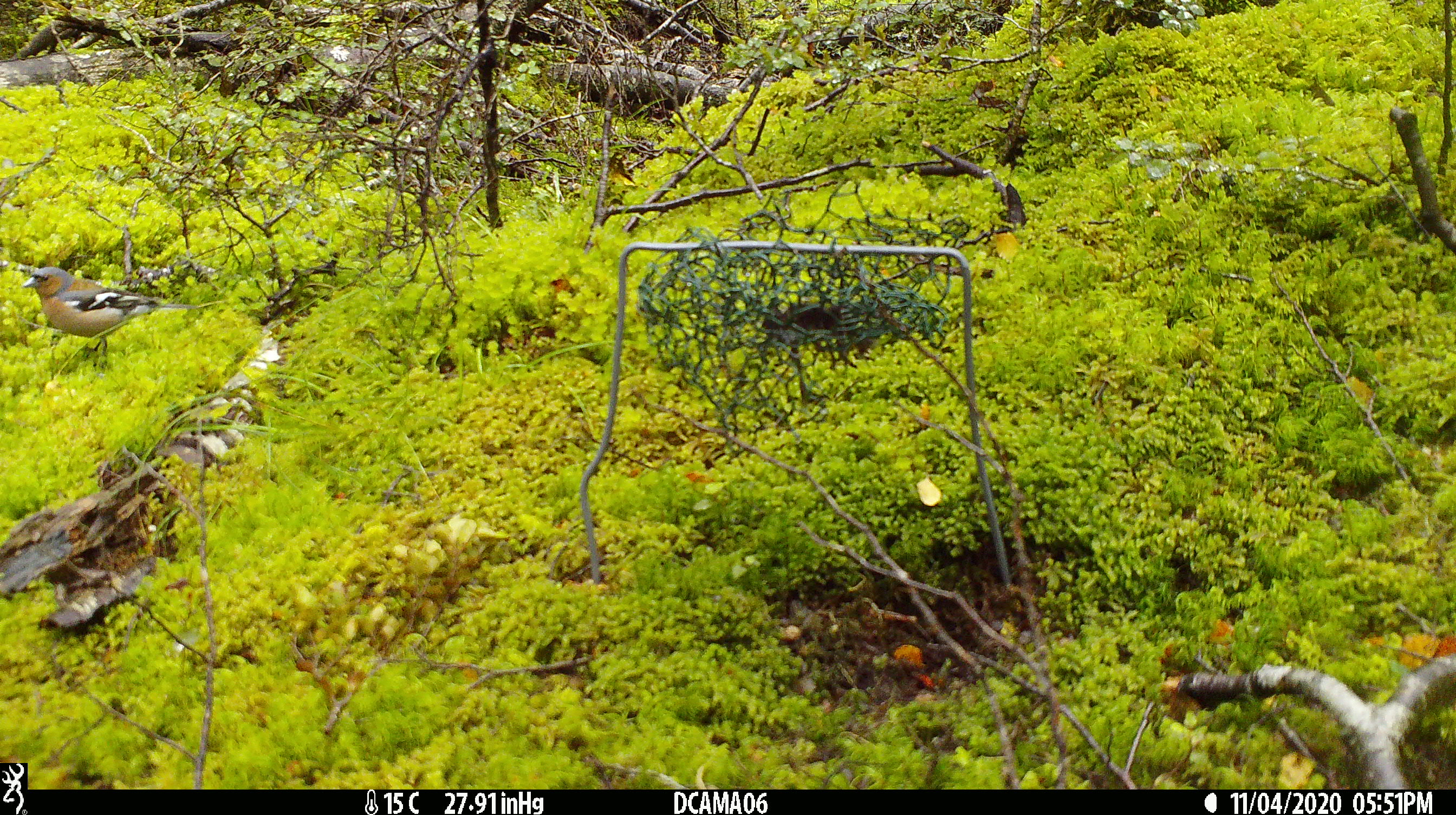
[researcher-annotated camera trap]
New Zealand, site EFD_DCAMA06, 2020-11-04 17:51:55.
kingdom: Animalia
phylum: Chordata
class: Aves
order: Passeriformes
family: Fringillidae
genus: Fringilla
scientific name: Fringilla coelebs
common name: common chaffinch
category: chaffinch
Chaffinch (common chaffinch) (Fringilla coelebs).